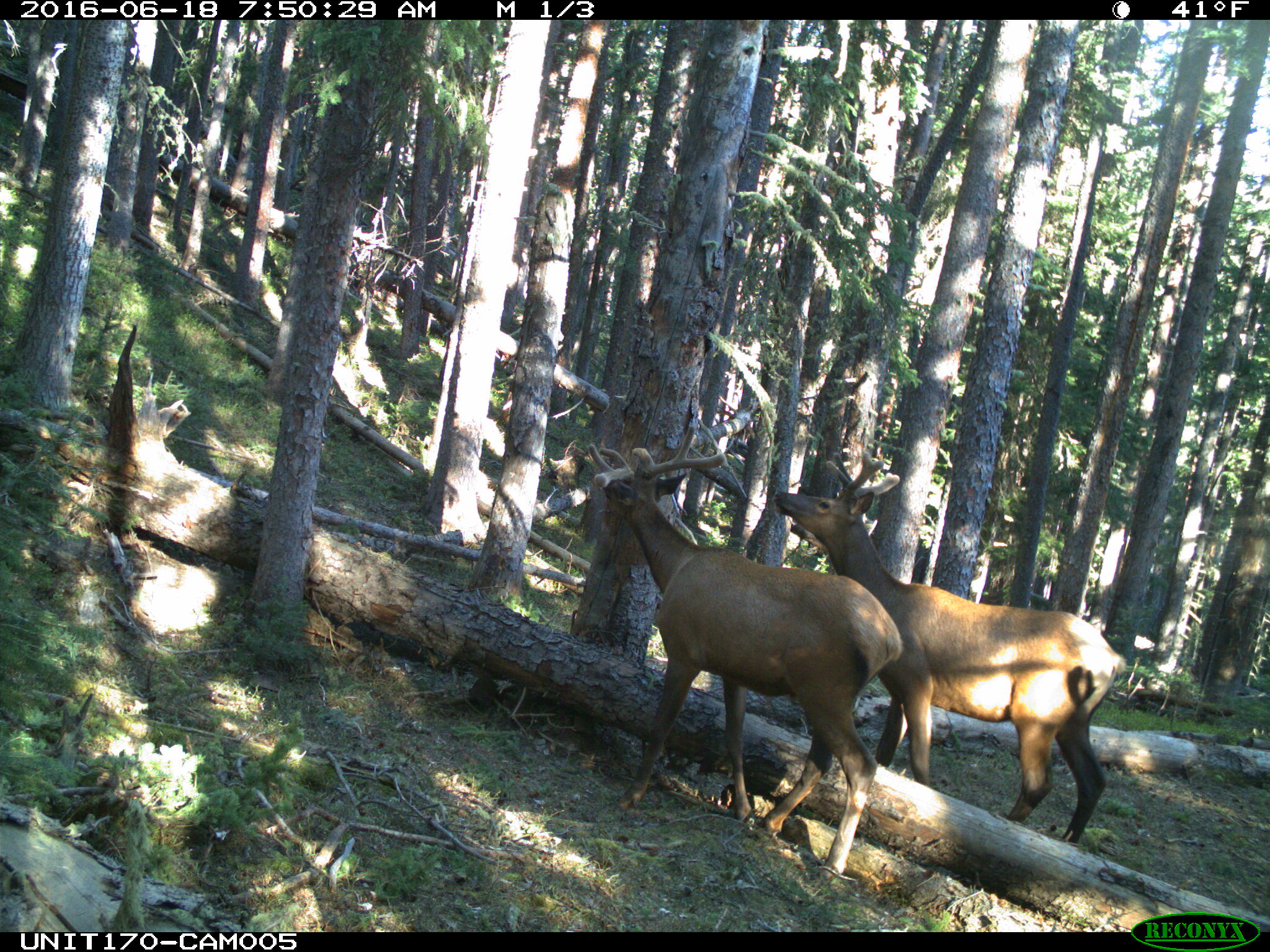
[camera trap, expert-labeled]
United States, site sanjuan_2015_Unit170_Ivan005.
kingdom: Animalia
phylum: Chordata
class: Mammalia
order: Artiodactyla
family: Cervidae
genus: Cervus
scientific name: Cervus elaphus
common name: red deer